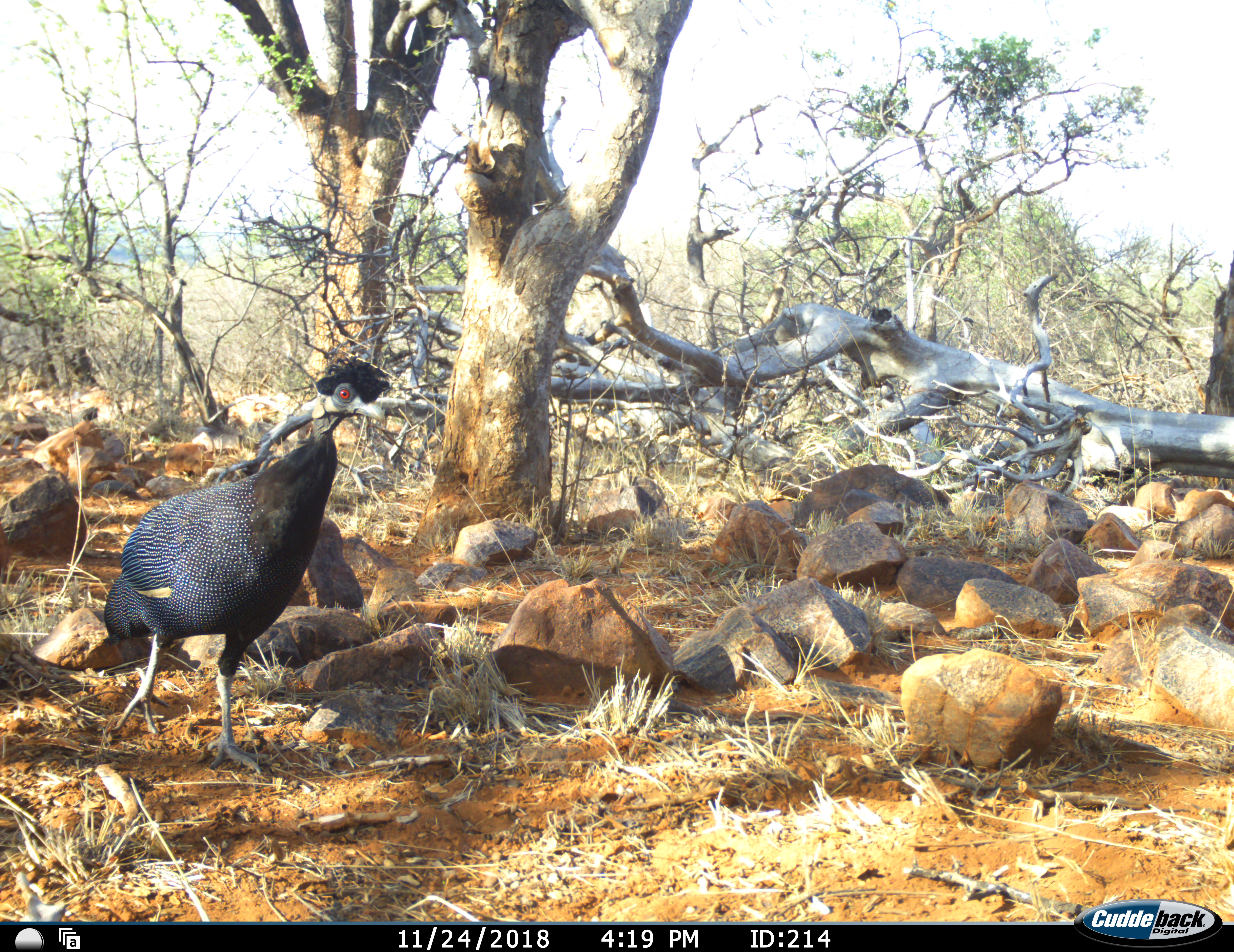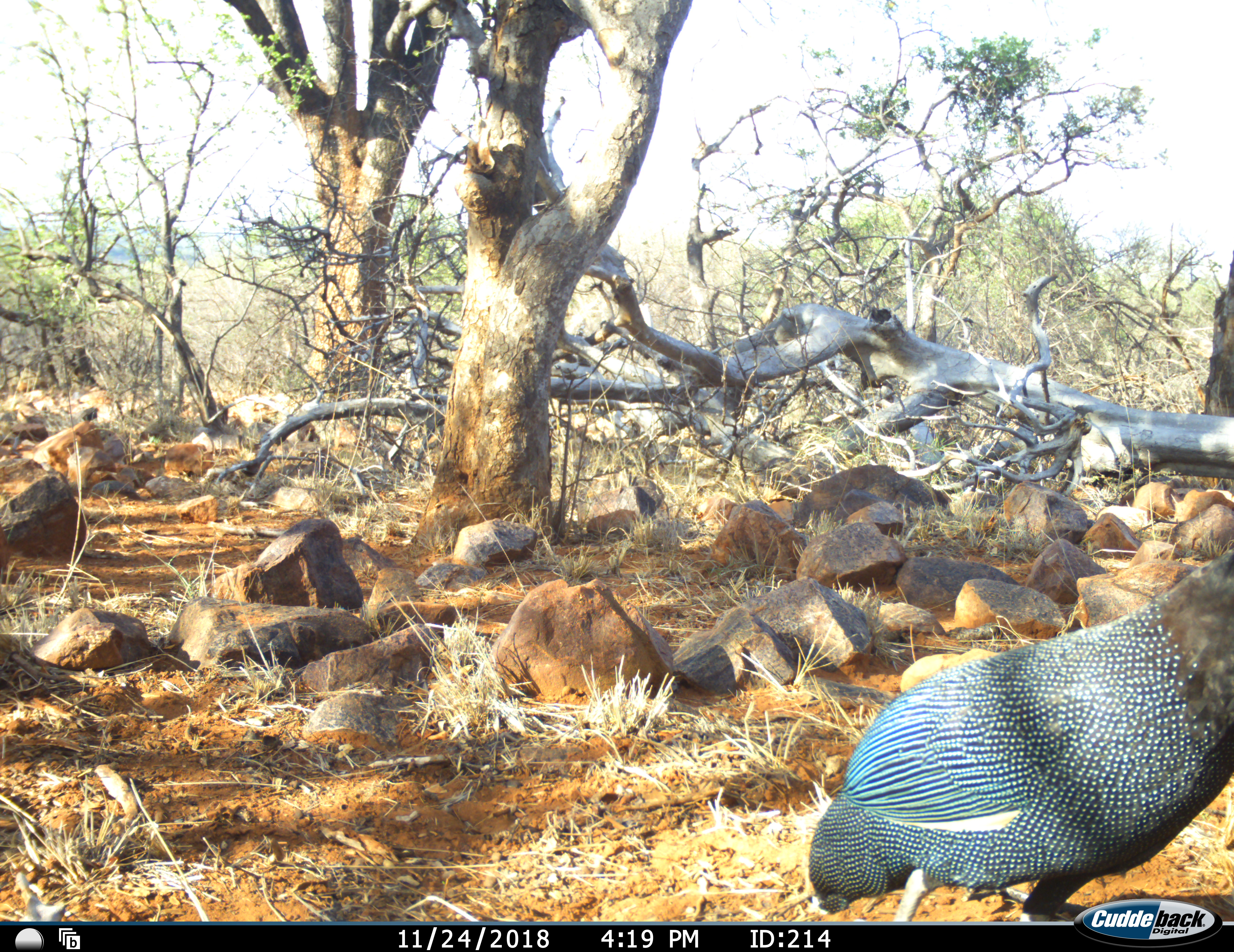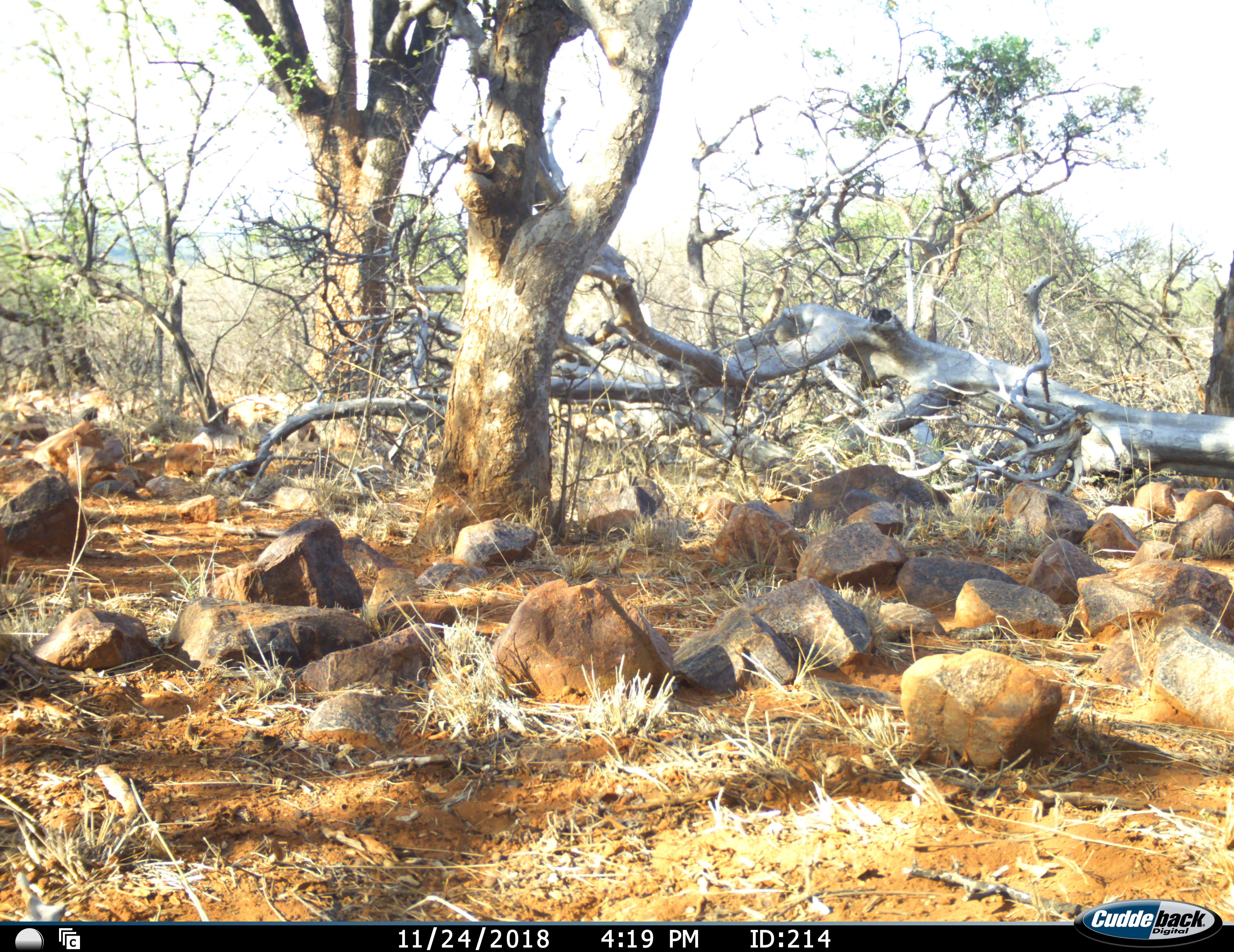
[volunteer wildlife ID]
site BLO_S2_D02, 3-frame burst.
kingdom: Animalia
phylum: Chordata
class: Aves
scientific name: Aves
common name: bird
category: birdother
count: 1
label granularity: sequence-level